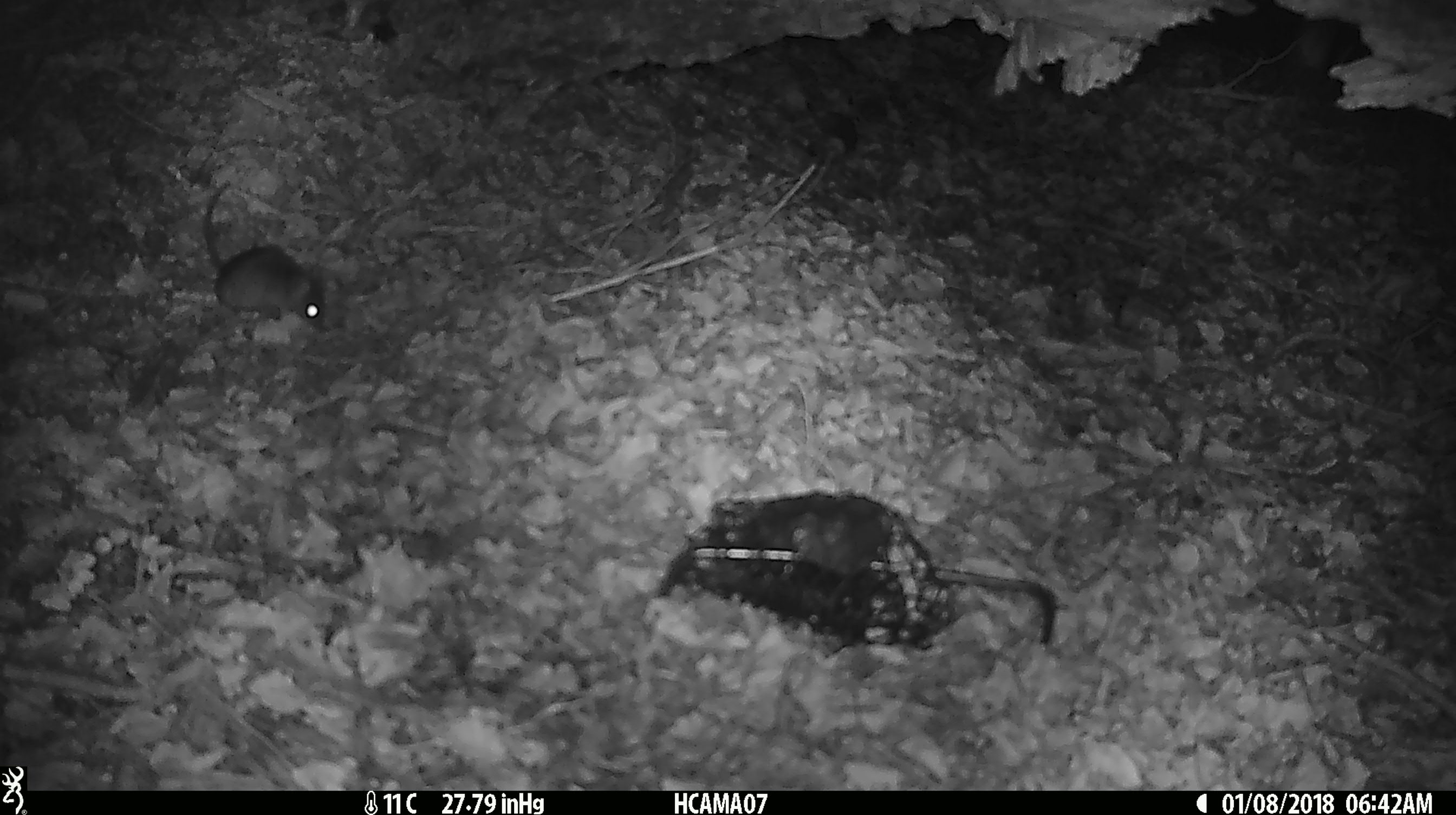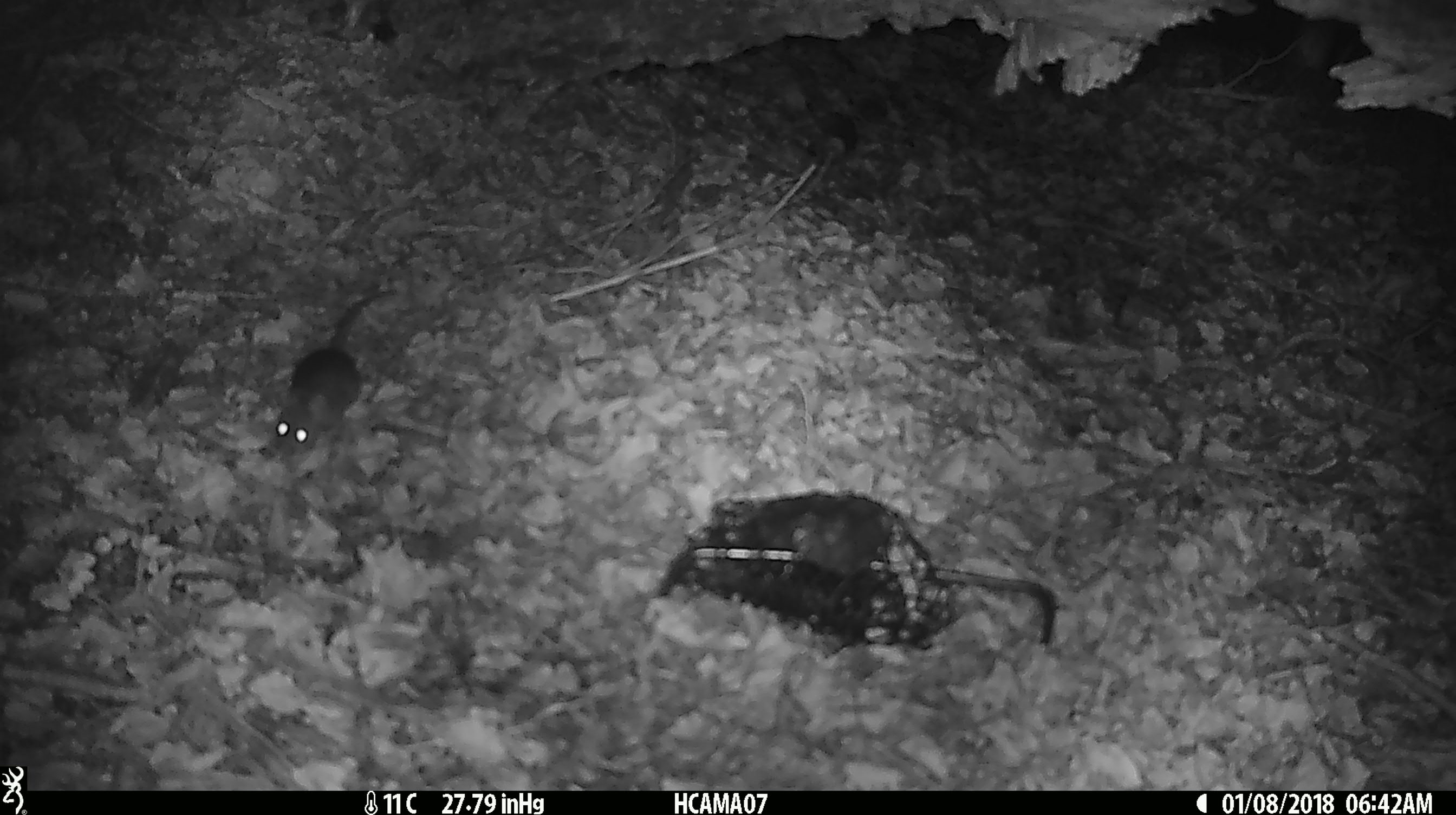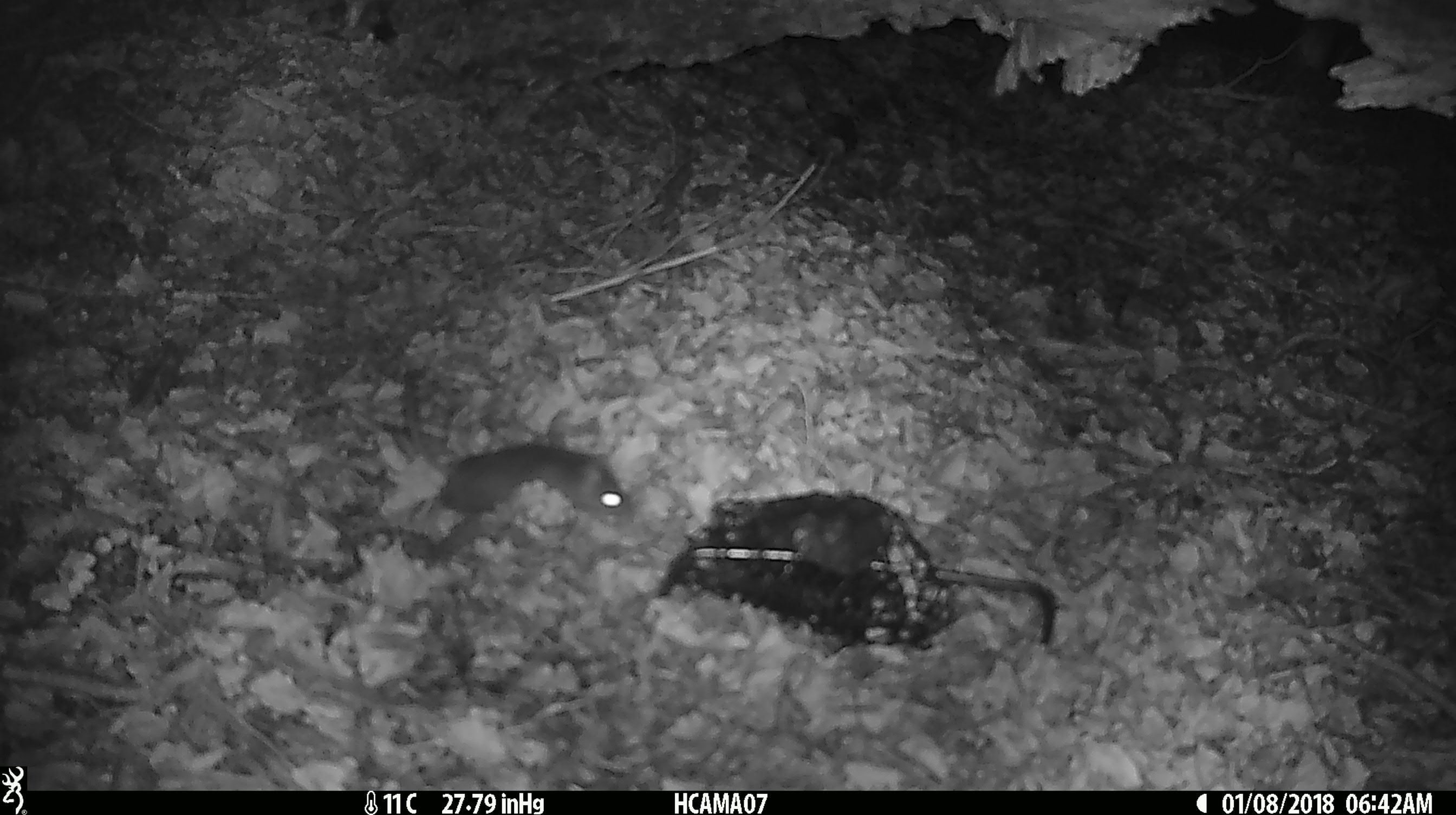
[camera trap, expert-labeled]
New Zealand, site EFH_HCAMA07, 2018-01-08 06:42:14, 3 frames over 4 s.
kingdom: Animalia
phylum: Chordata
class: Mammalia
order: Rodentia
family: Muridae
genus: Mus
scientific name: Mus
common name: mouse